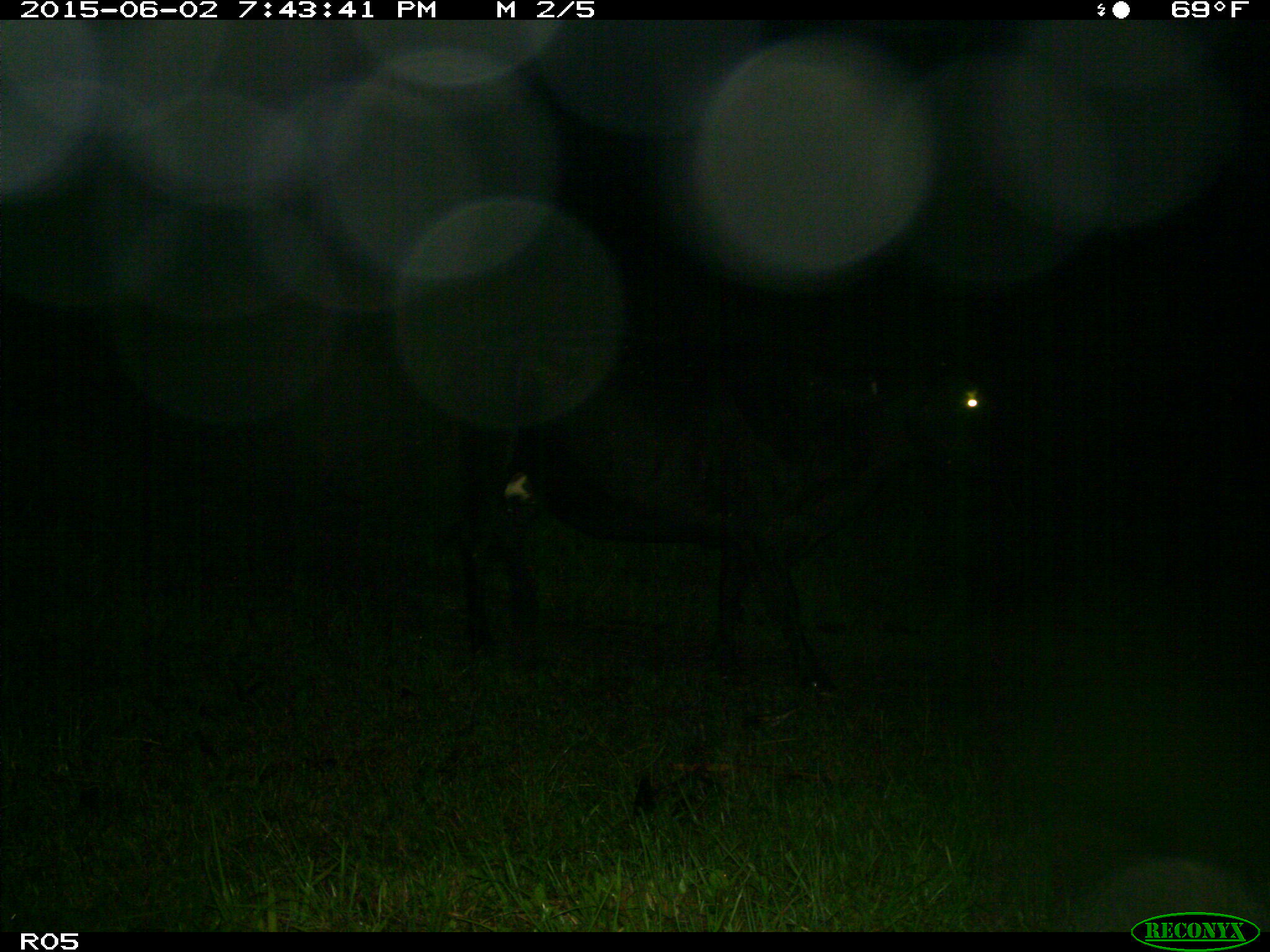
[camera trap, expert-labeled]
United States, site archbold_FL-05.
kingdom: Animalia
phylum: Chordata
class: Mammalia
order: Artiodactyla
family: Bovidae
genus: Bos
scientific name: Bos taurus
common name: domestic cow